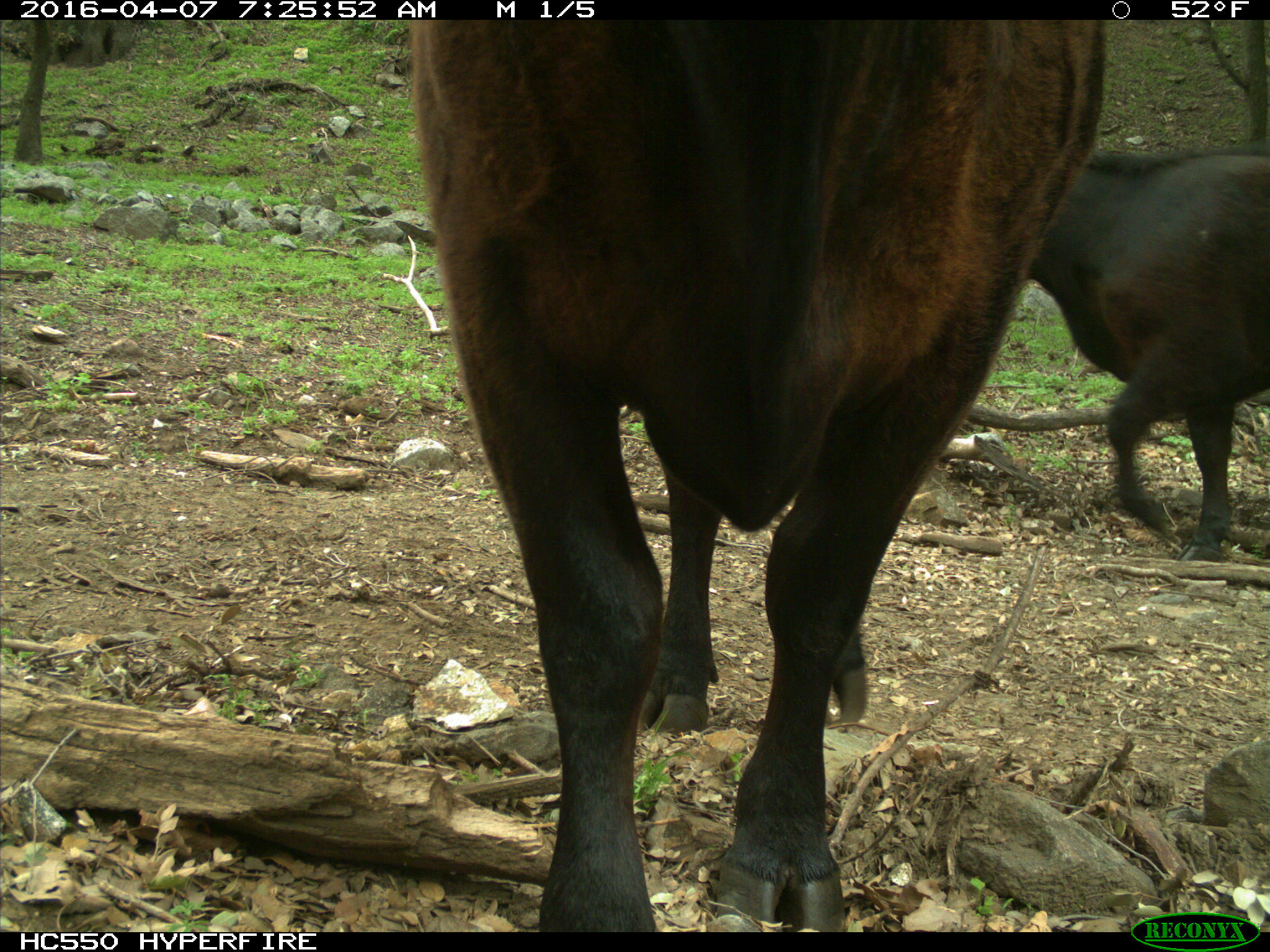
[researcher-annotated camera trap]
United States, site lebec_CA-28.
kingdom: Animalia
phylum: Chordata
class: Mammalia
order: Artiodactyla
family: Bovidae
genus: Bos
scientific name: Bos taurus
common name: domestic cow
Bos taurus (domestic cow).